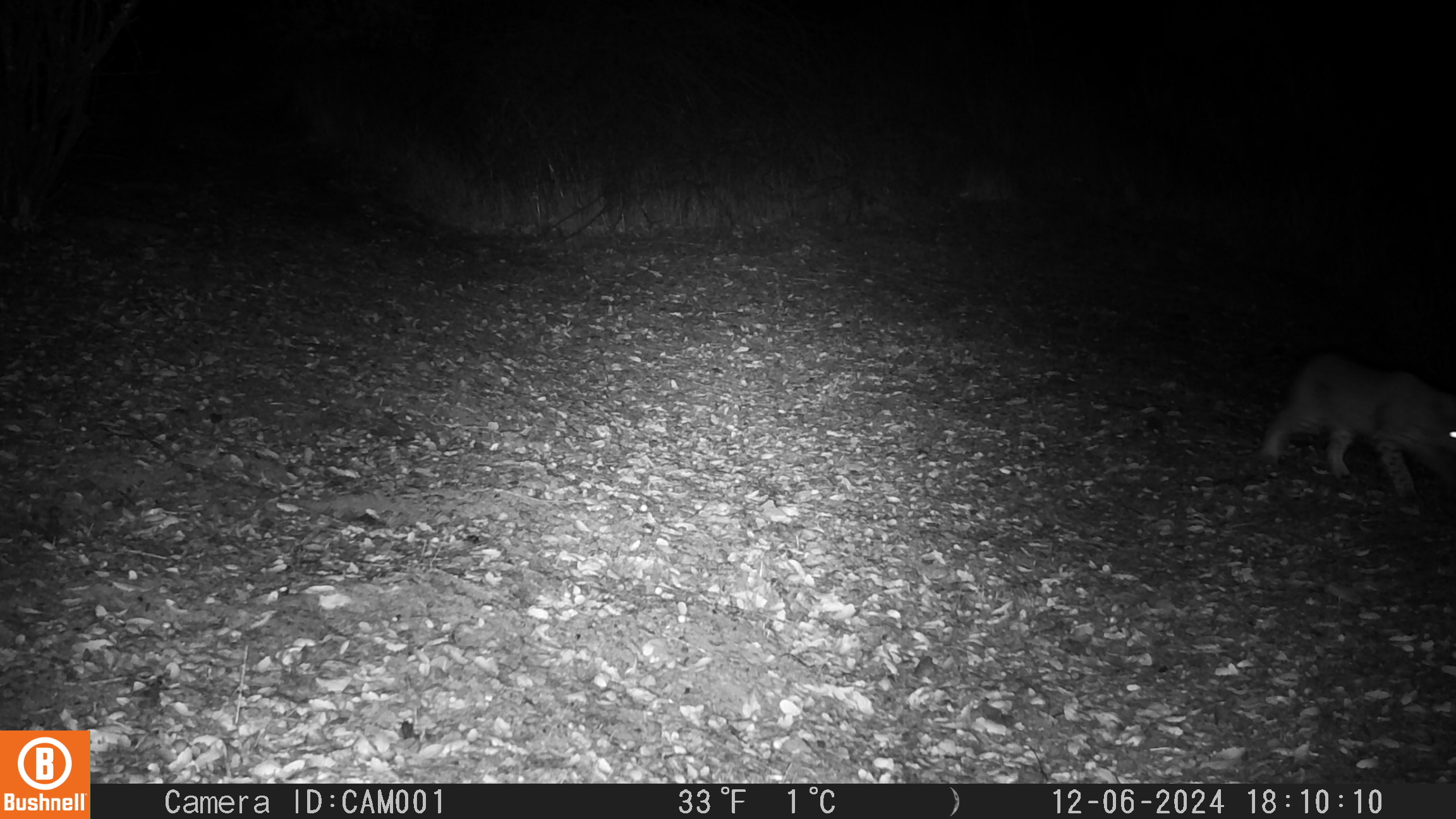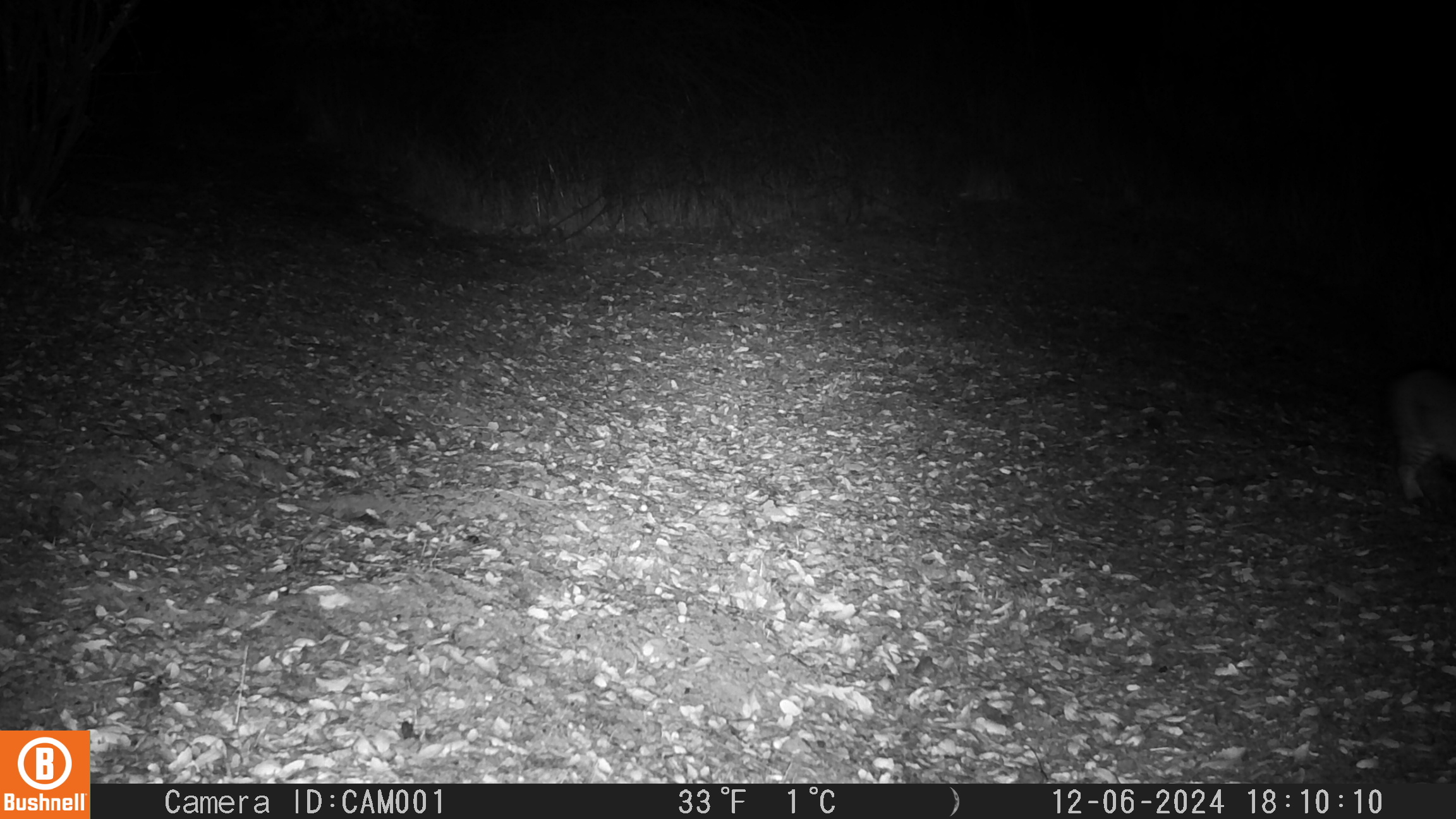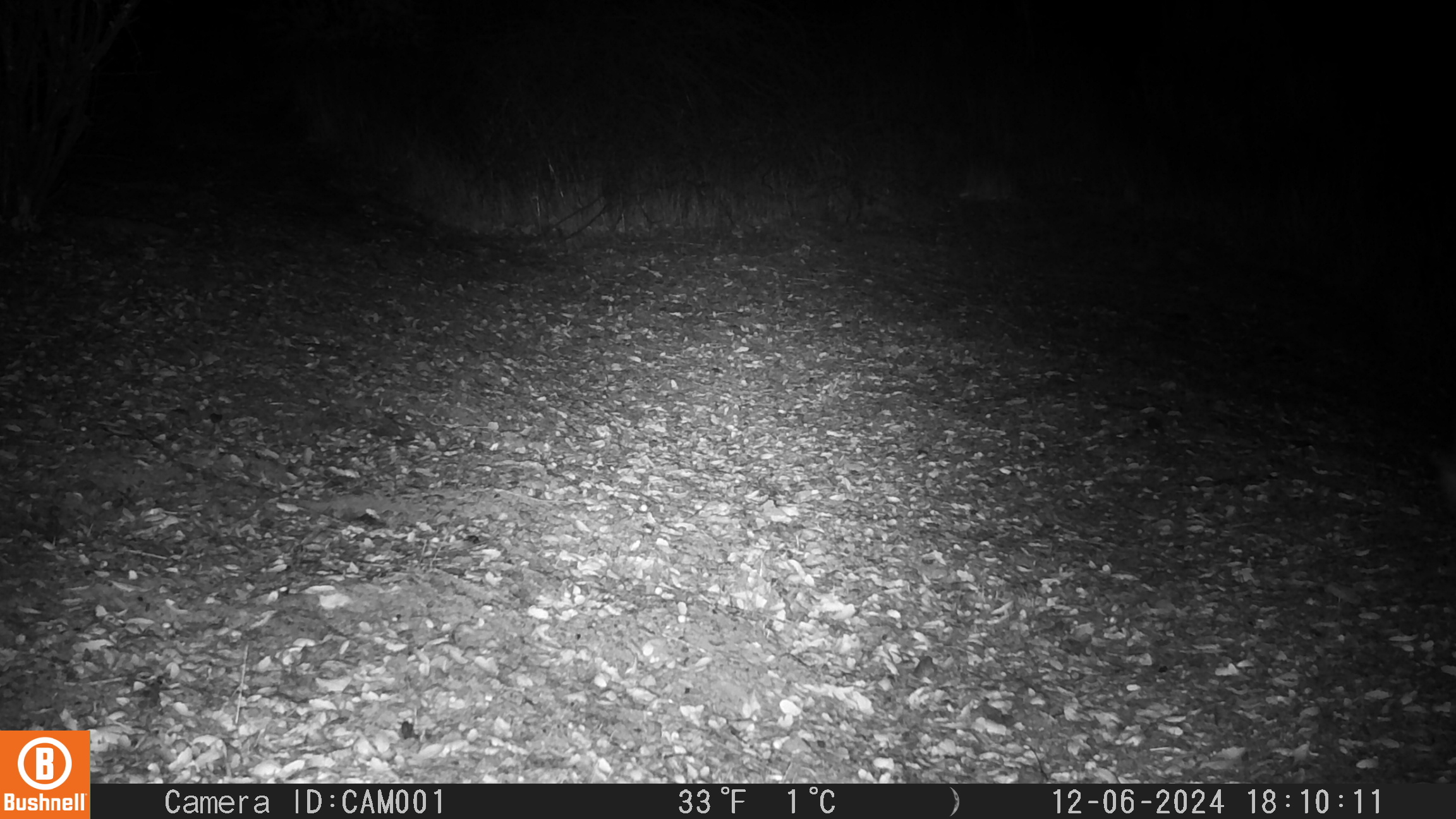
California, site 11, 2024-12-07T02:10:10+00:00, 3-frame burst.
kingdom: Animalia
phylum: Chordata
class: Mammalia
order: Carnivora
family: Felidae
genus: Lynx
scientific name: Lynx rufus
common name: bobcat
Bobcat (Lynx rufus).